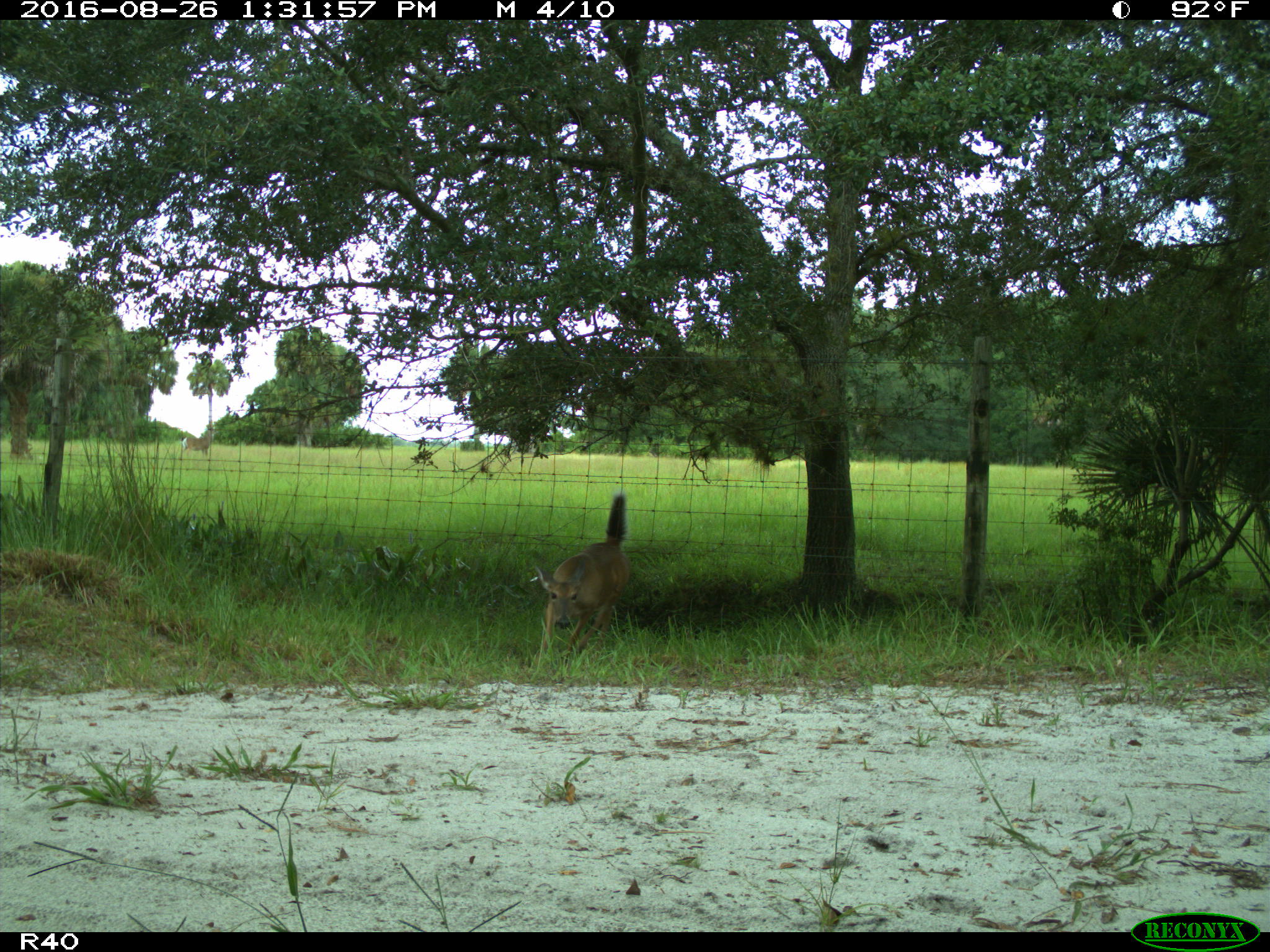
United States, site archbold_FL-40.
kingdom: Animalia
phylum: Chordata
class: Mammalia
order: Artiodactyla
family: Cervidae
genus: Odocoileus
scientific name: Odocoileus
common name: deer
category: unidentified deer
Unidentified deer (deer) (Odocoileus).